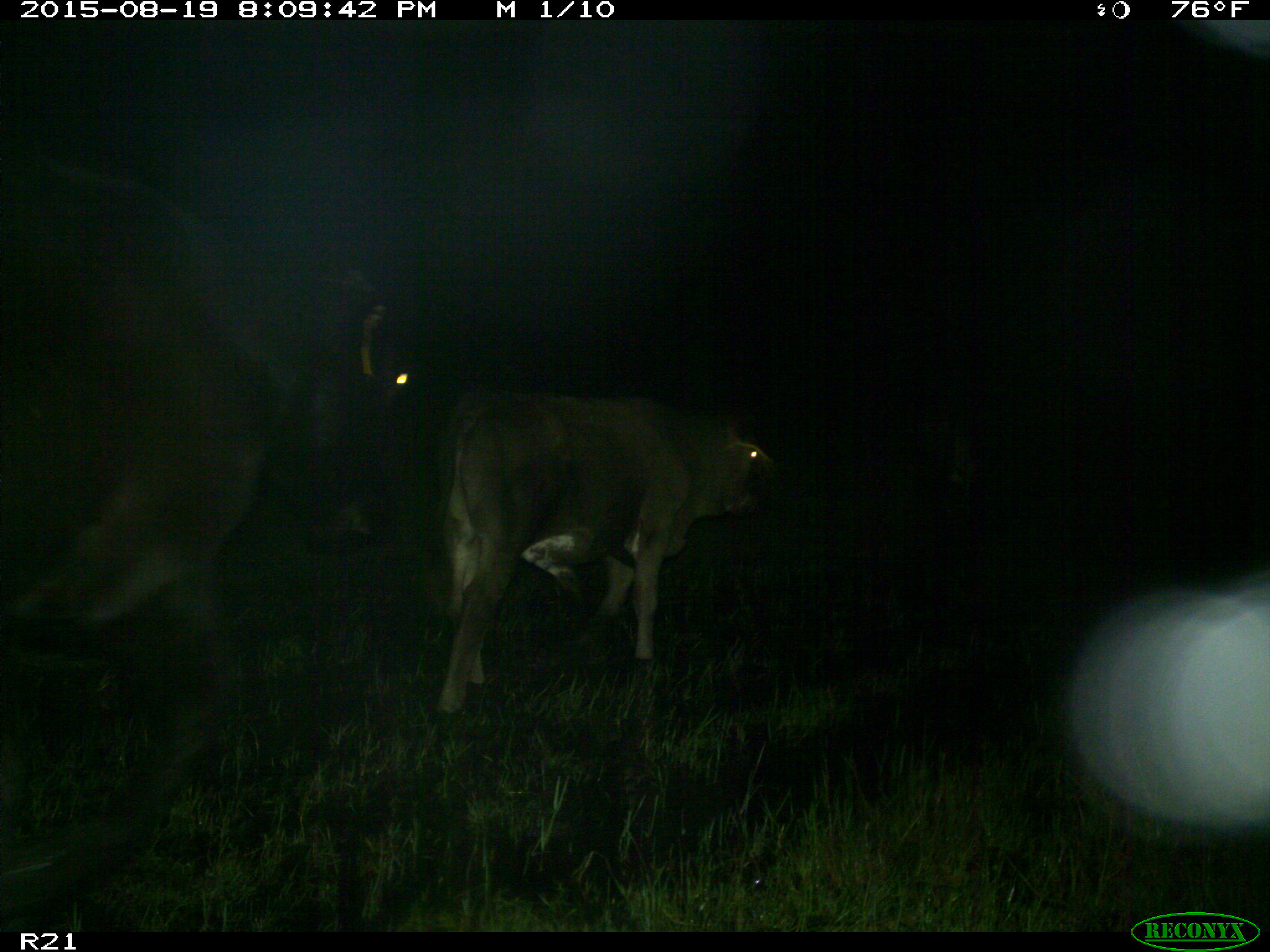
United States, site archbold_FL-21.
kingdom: Animalia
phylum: Chordata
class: Mammalia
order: Artiodactyla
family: Bovidae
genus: Bos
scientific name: Bos taurus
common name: domestic cow